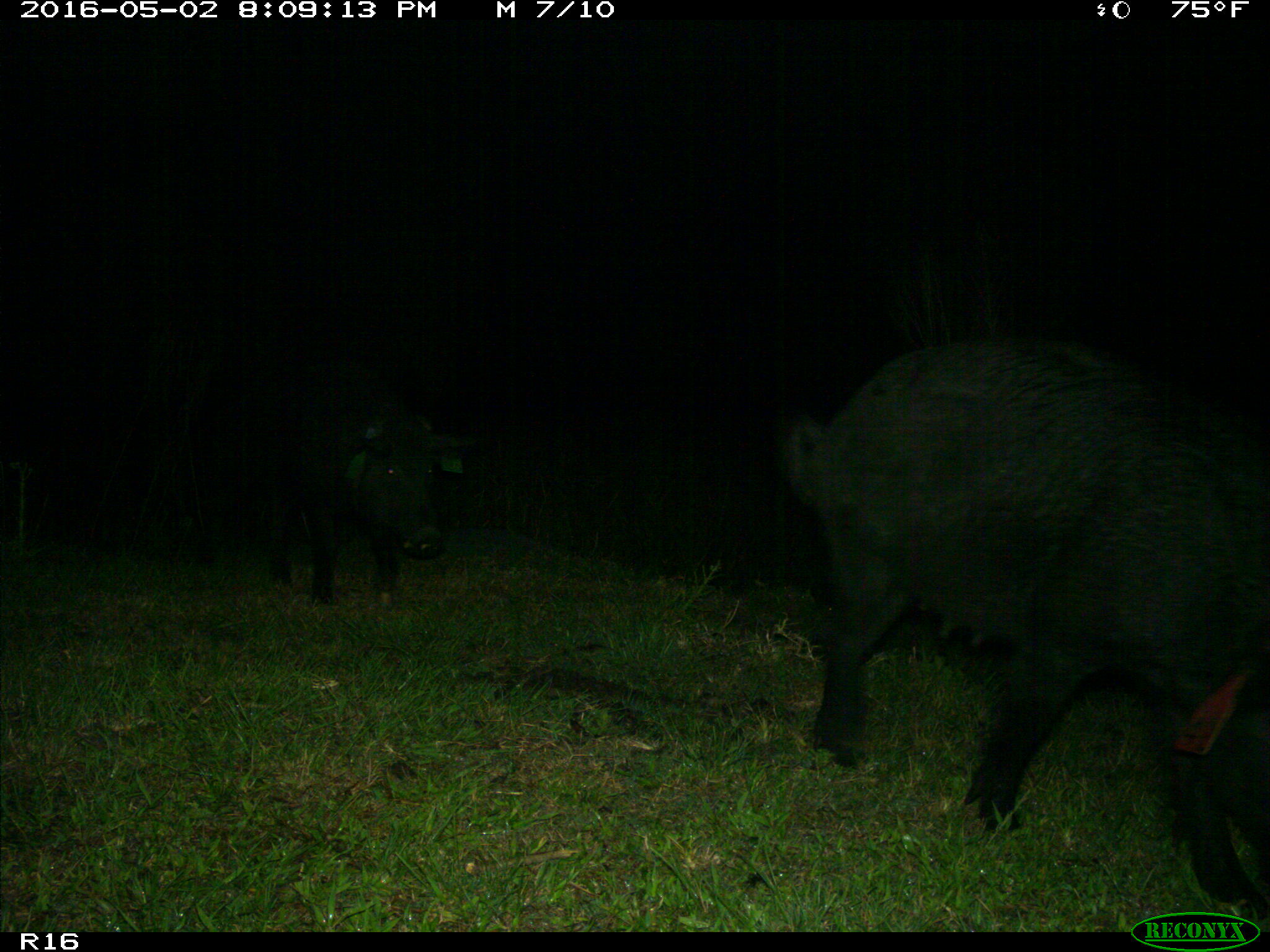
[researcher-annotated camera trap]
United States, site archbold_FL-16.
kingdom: Animalia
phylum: Chordata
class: Mammalia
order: Artiodactyla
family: Suidae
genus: Sus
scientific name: Sus scrofa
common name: wild boar